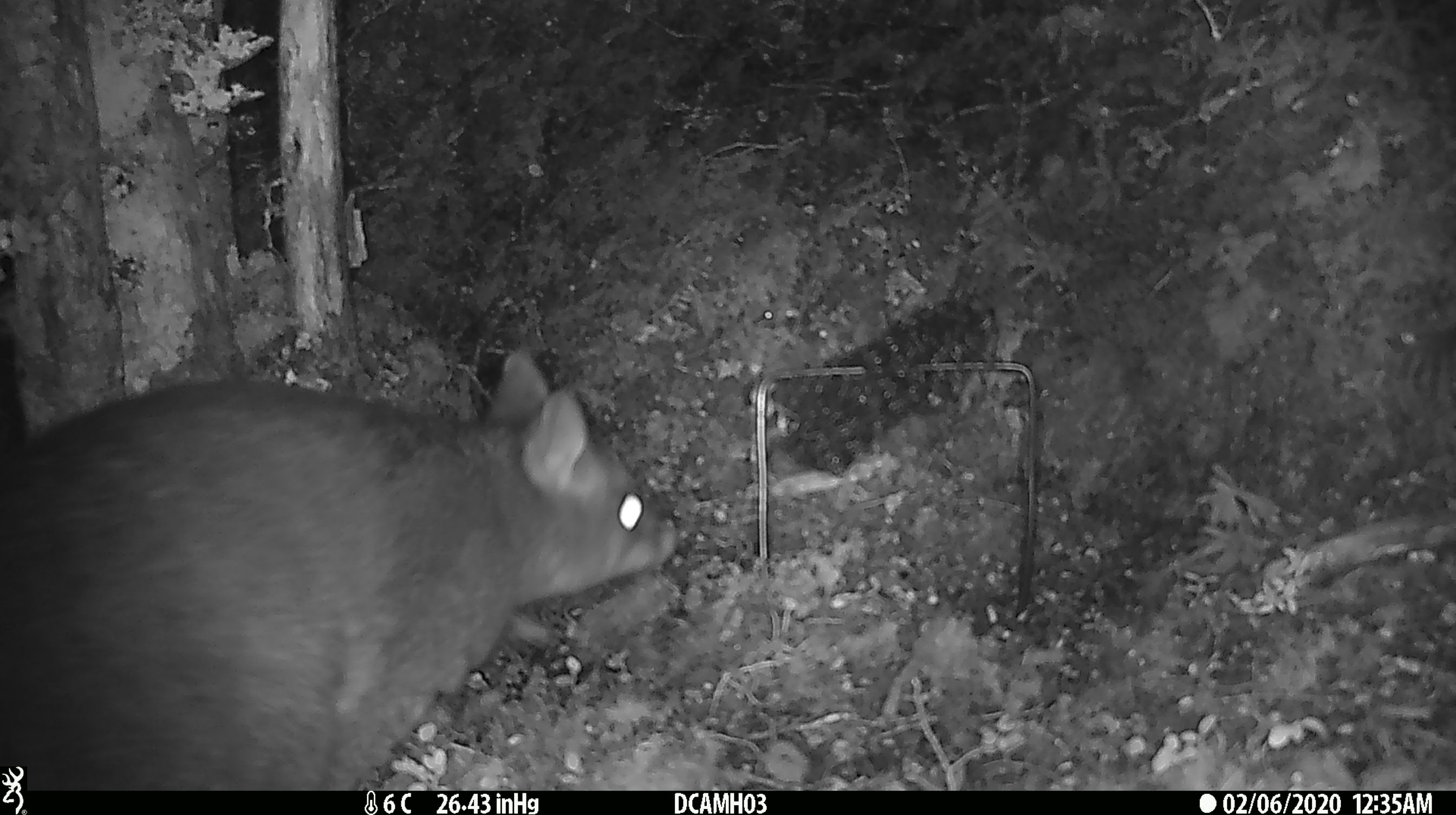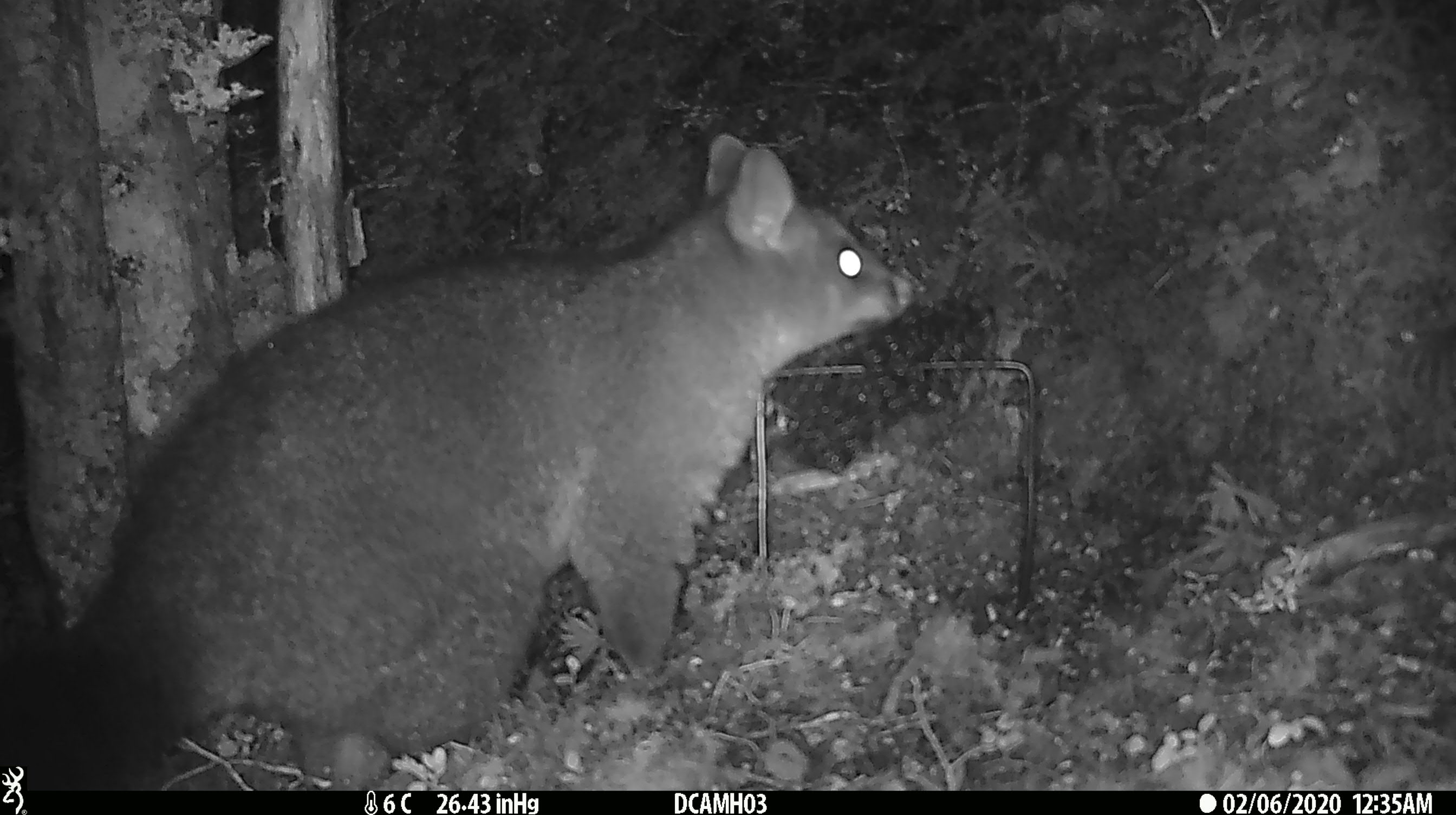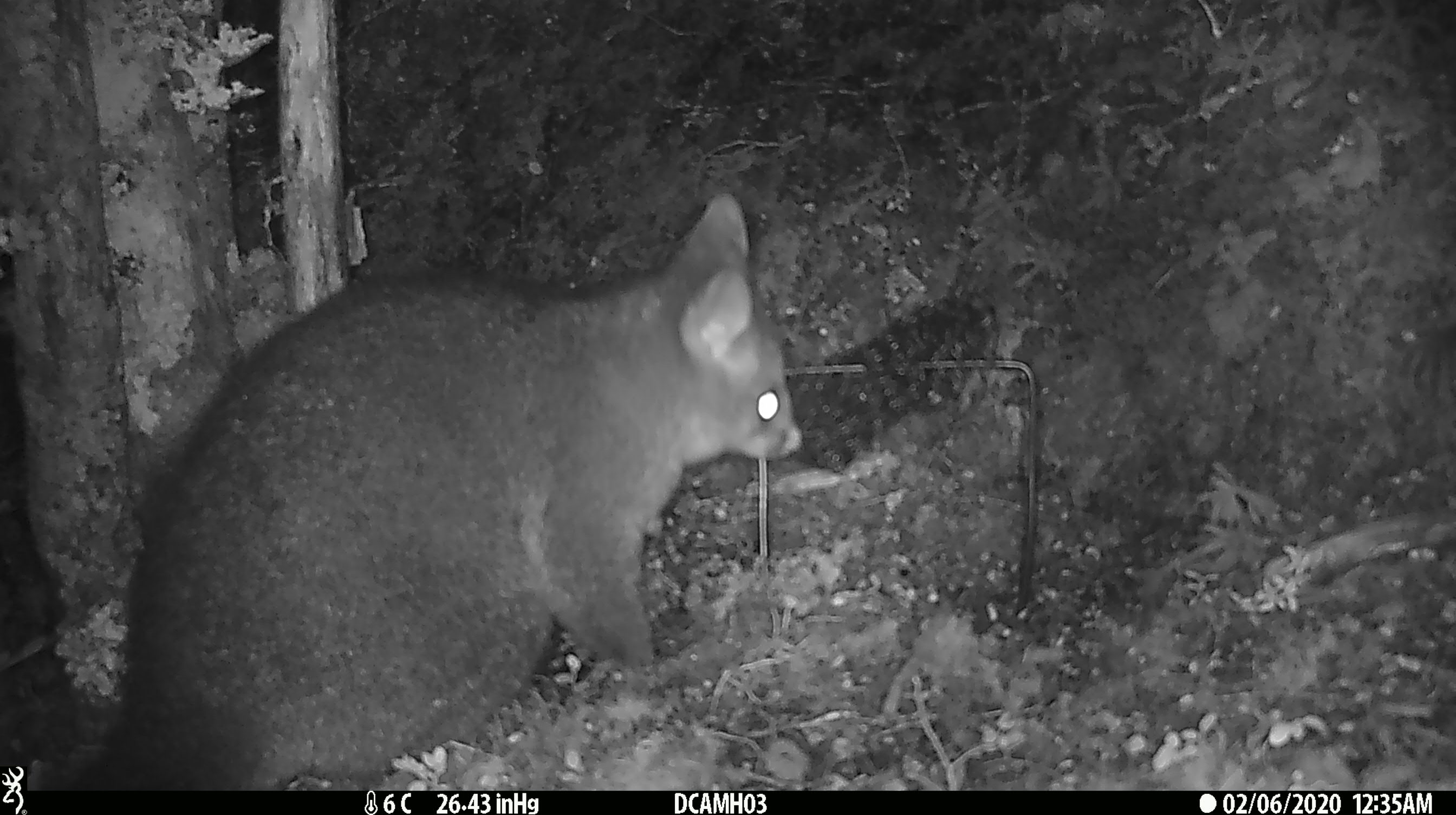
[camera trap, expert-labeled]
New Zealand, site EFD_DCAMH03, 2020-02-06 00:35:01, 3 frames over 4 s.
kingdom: Animalia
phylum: Chordata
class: Mammalia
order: Diprotodontia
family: Phalangeridae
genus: Trichosurus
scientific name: Trichosurus vulpecula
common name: common brushtail possum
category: possum